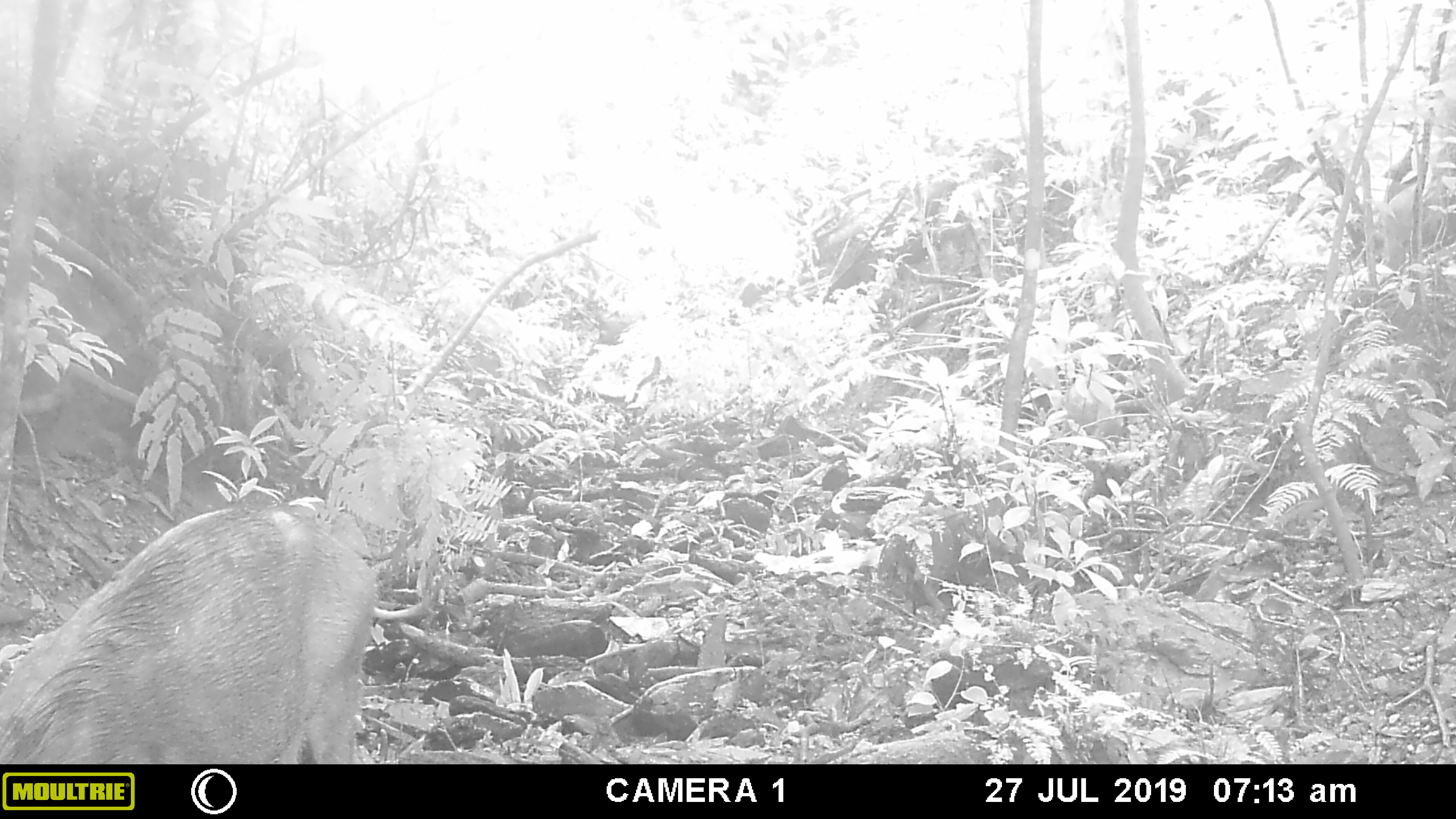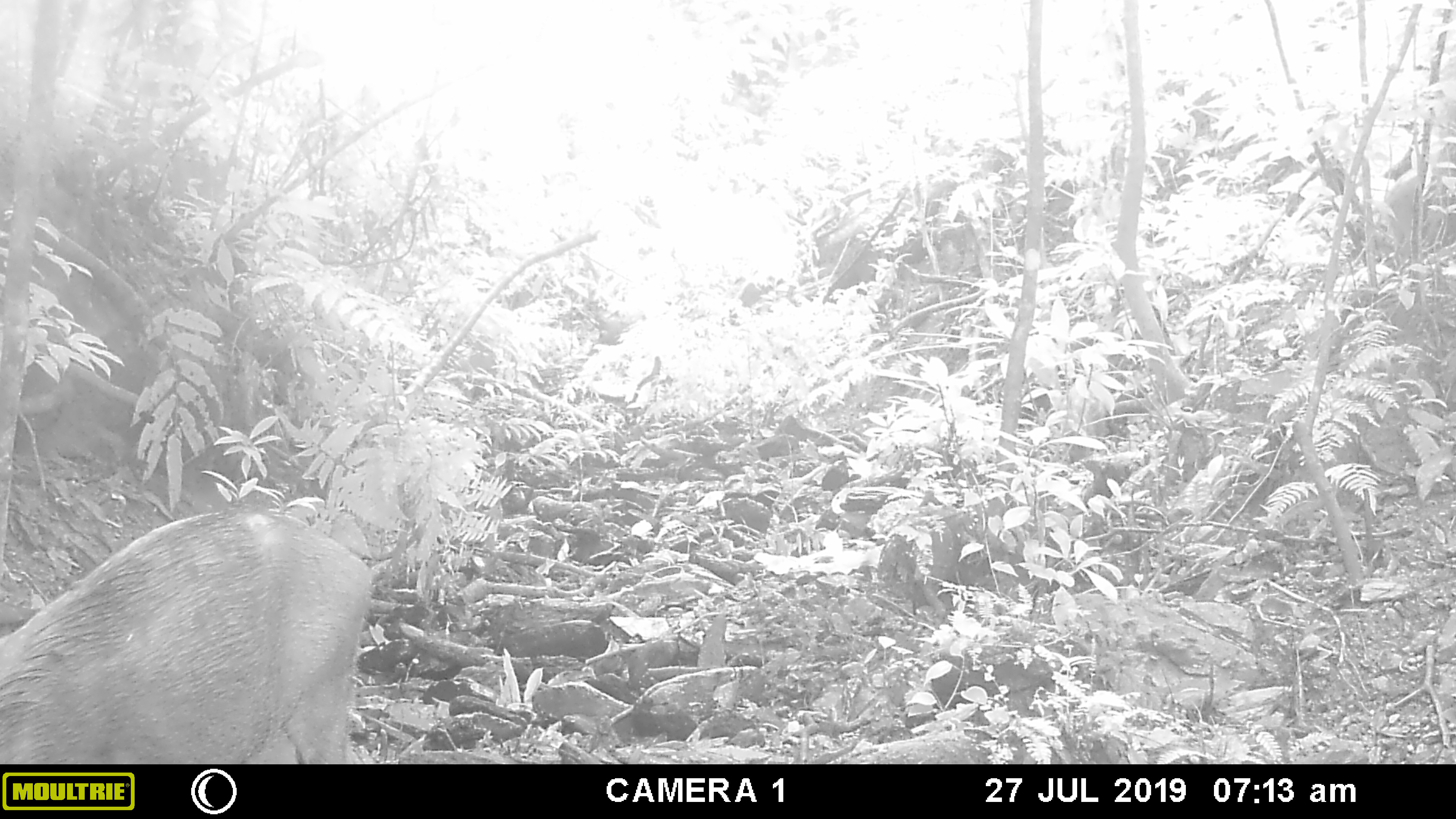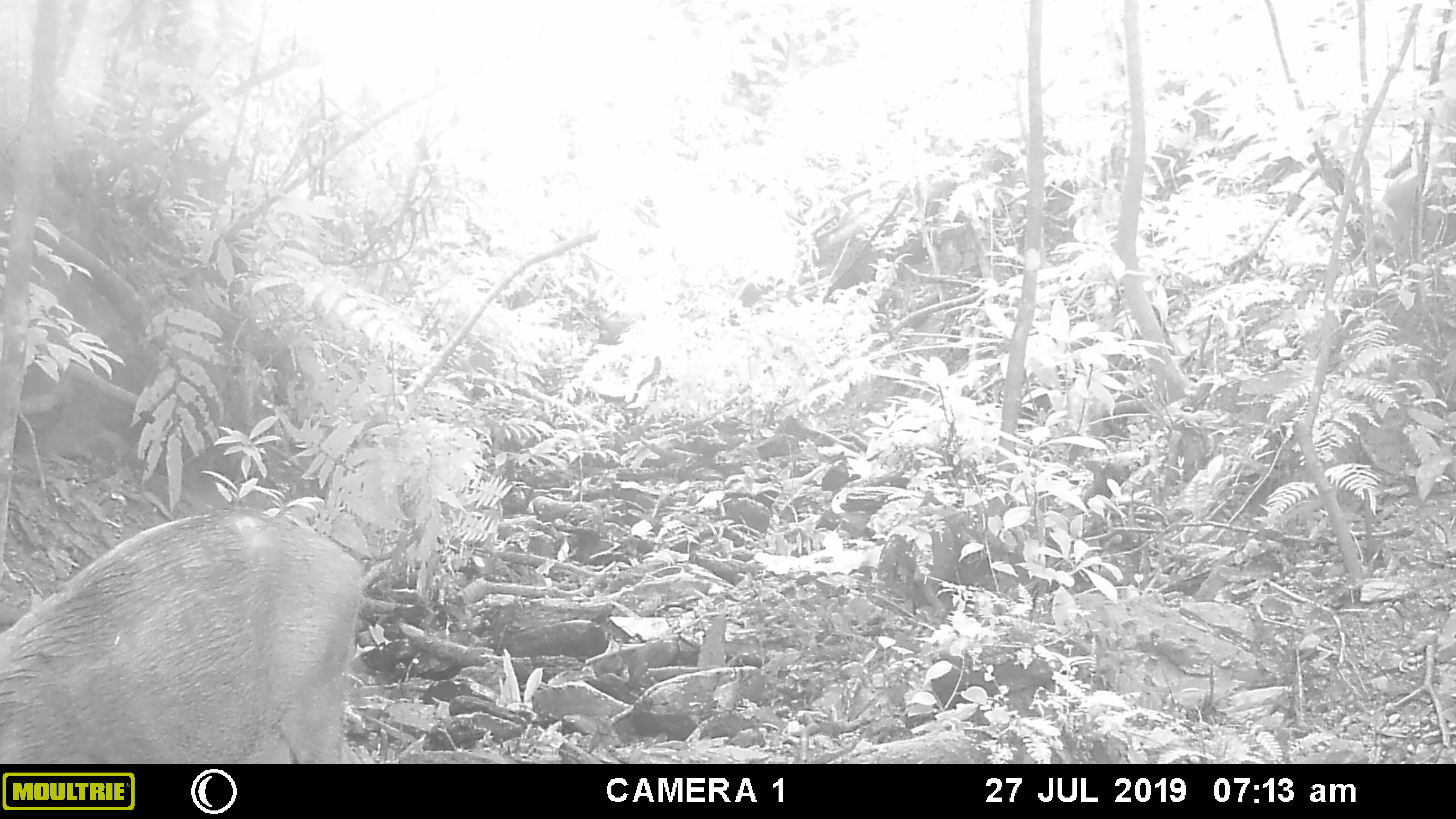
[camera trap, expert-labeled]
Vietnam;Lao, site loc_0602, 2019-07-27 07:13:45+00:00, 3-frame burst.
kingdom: Animalia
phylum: Chordata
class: Mammalia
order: Artiodactyla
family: Suidae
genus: Sus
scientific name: Sus scrofa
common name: eurasian wild pig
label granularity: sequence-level